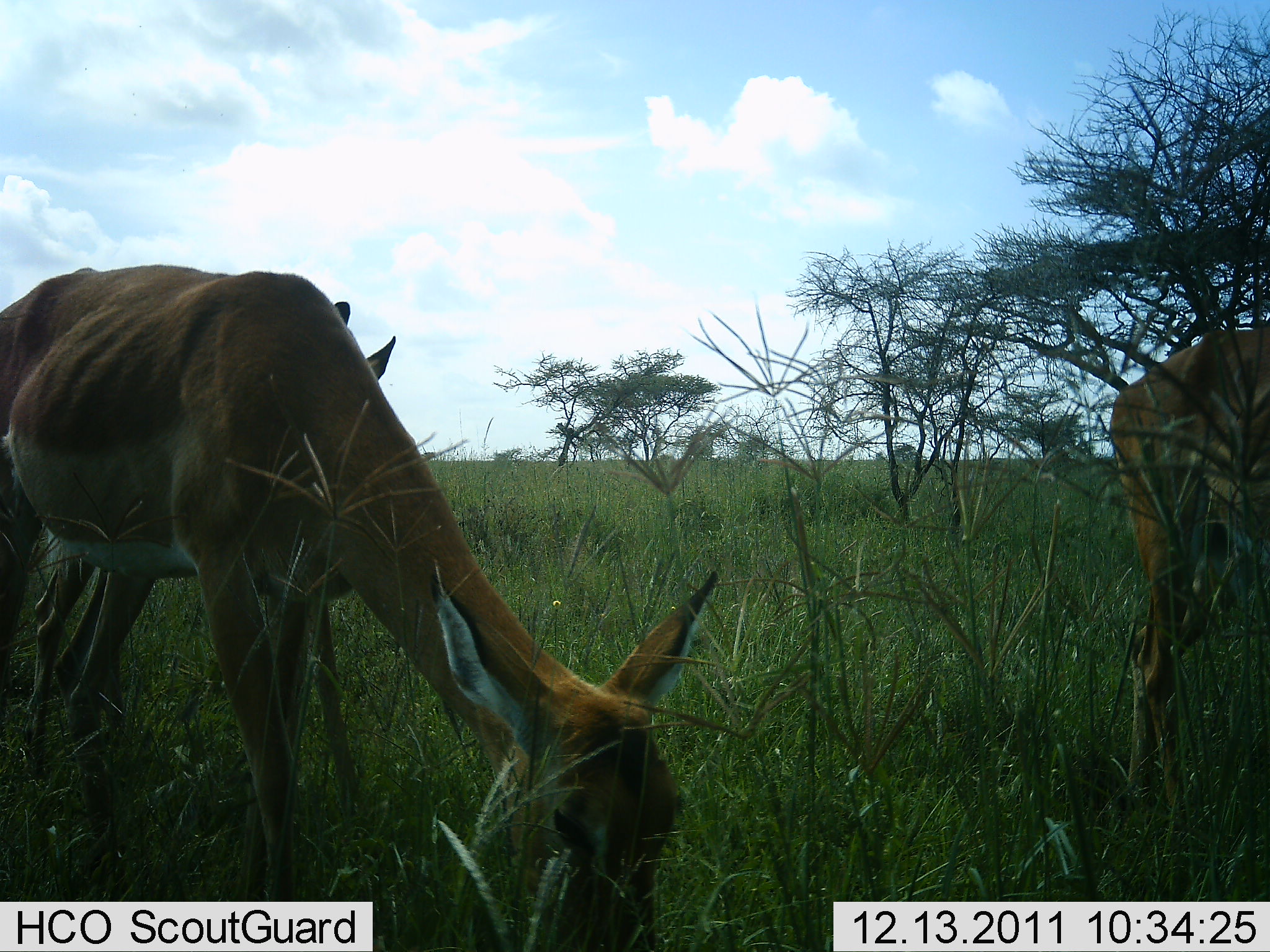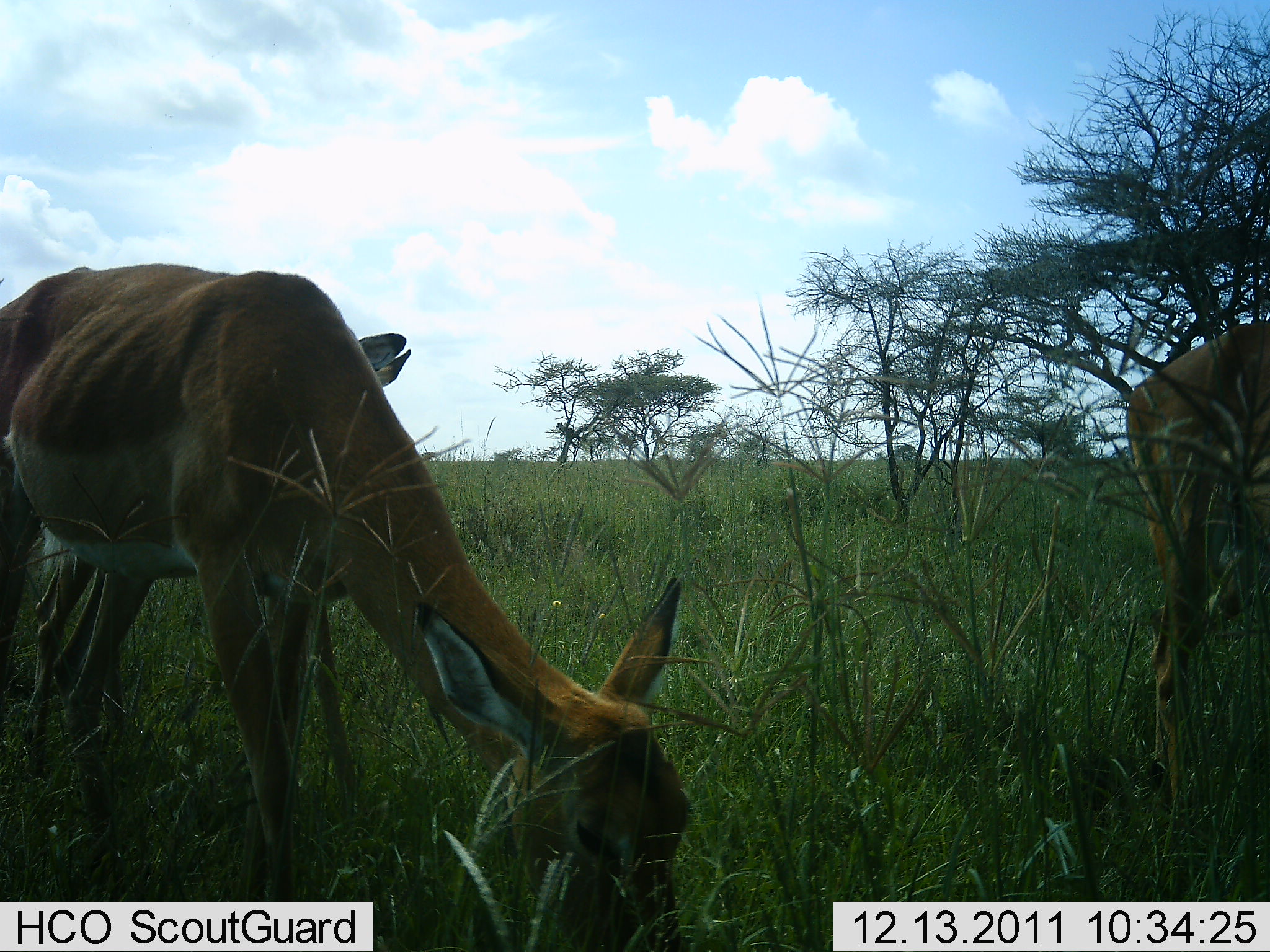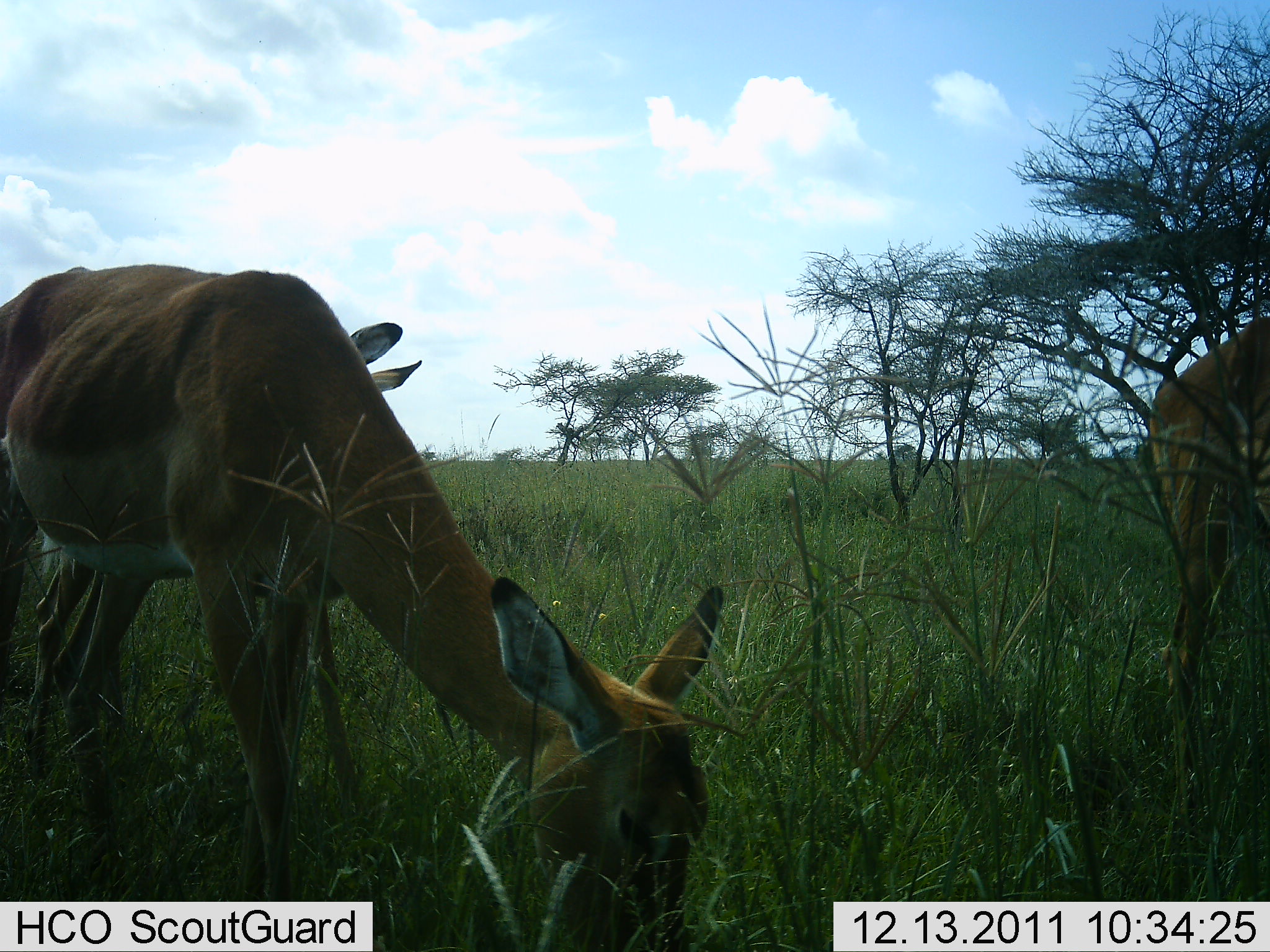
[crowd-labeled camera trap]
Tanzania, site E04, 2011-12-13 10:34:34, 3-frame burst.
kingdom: Animalia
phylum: Chordata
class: Mammalia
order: Artiodactyla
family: Bovidae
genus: Aepyceros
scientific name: Aepyceros melampus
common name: impala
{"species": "impala (Aepyceros melampus)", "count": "3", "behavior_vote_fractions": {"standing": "70%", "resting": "0%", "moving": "10%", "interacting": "0%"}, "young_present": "0%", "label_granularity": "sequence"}